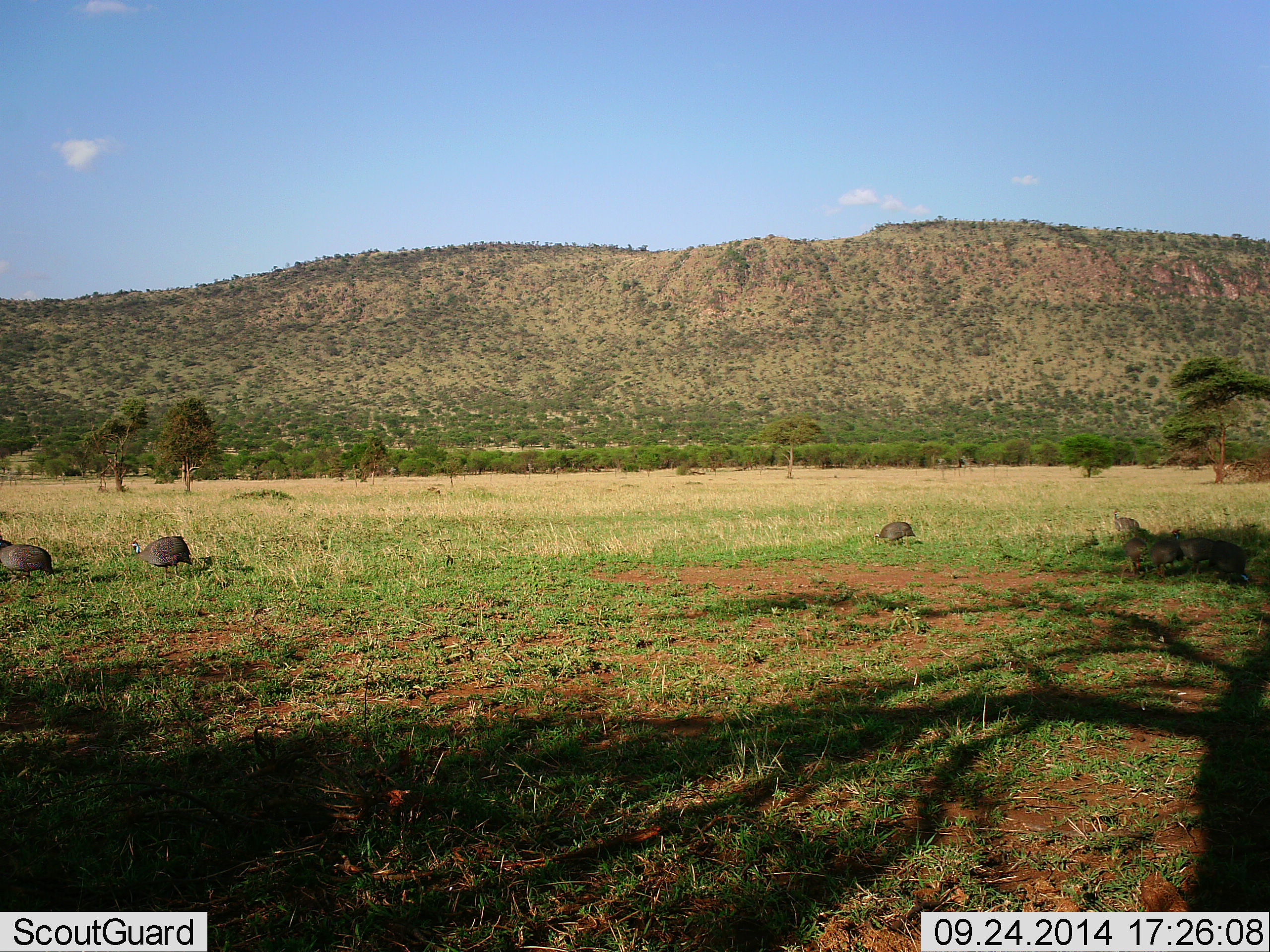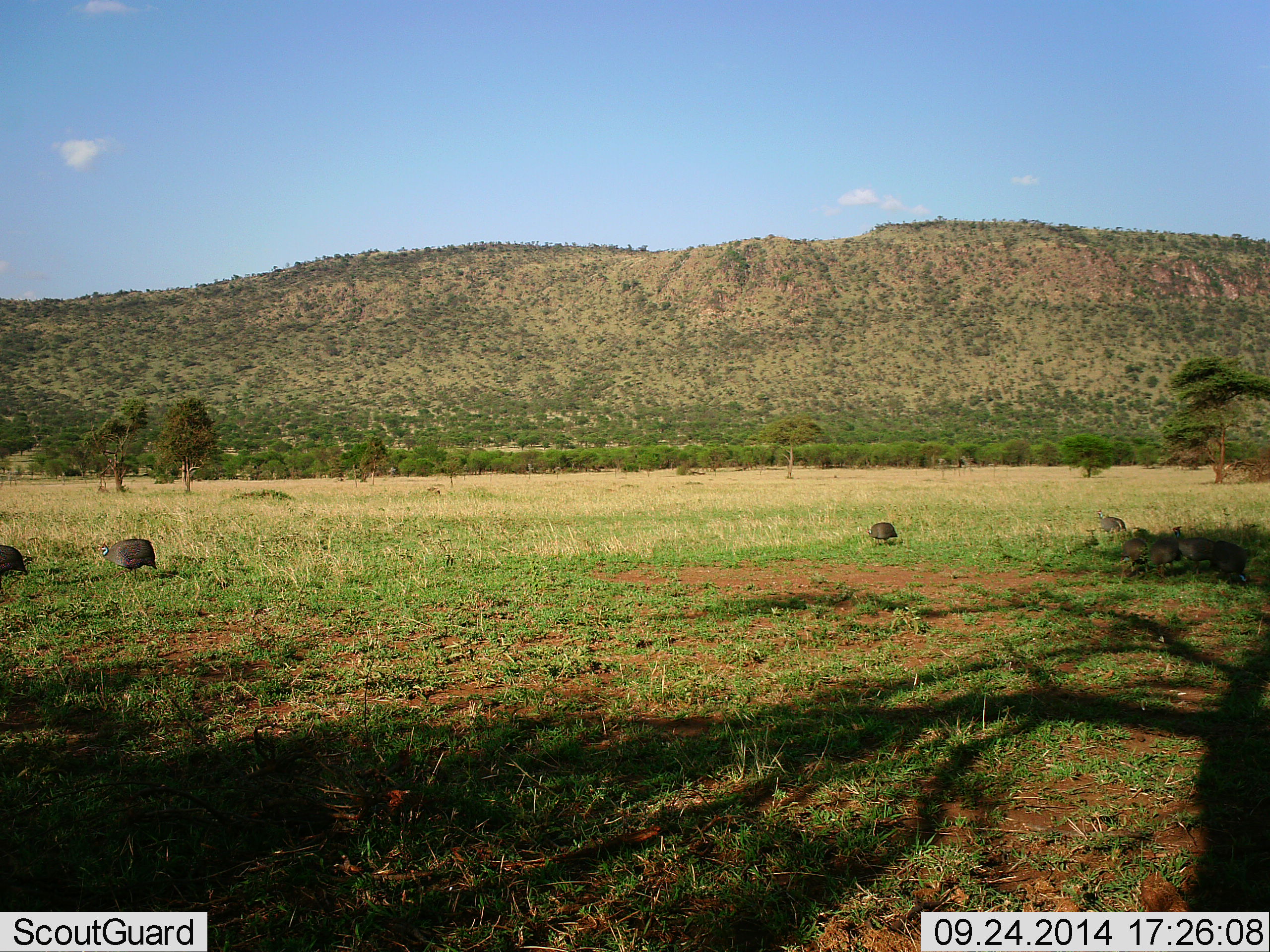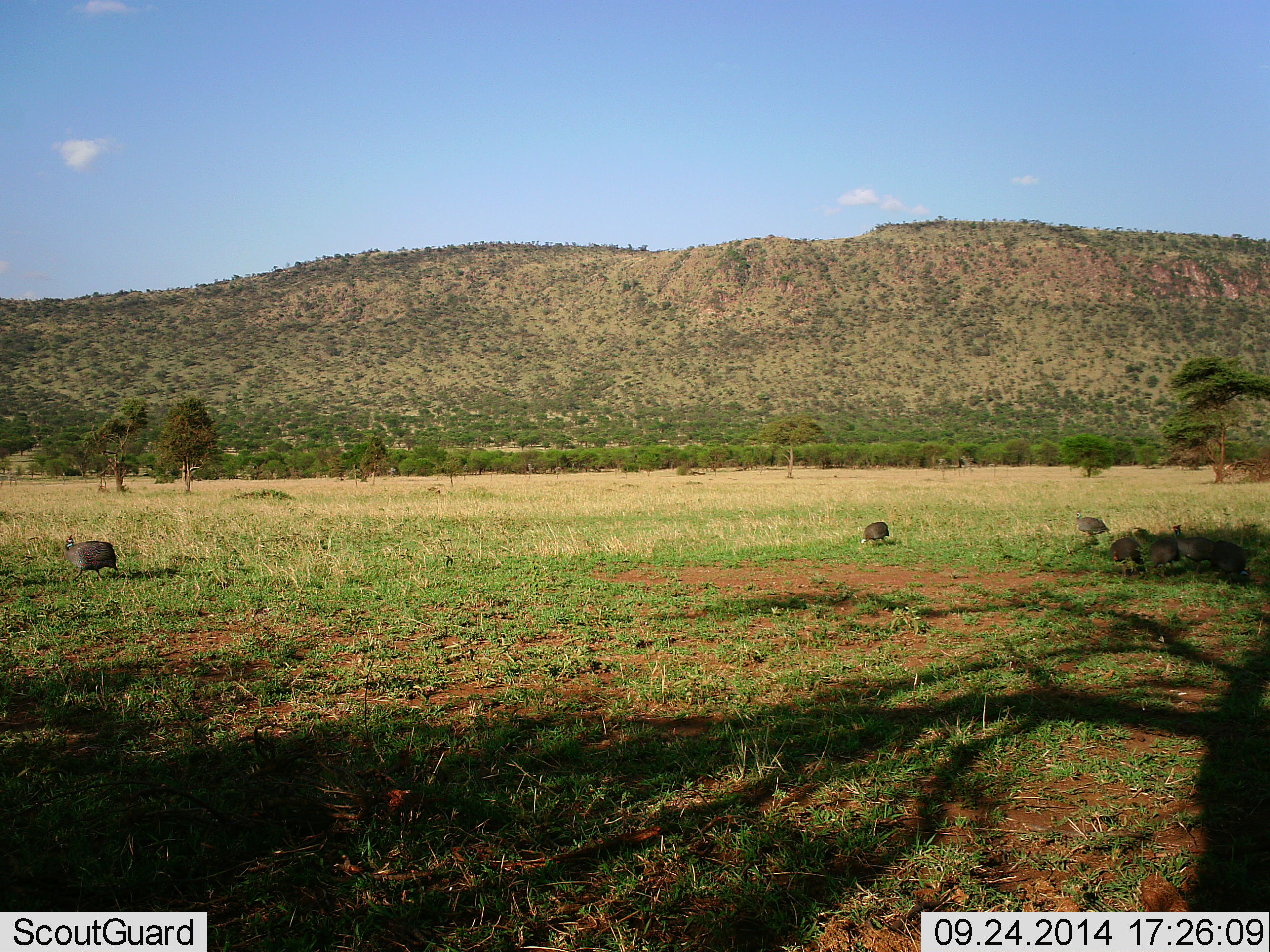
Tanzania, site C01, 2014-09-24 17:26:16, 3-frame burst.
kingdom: Animalia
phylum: Chordata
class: Aves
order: Galliformes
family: Numididae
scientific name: Numididae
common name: guinea fowl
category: guineafowl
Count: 8.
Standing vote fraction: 30%.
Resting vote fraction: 20%.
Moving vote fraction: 100%.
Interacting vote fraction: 10%.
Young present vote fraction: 0%.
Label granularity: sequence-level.